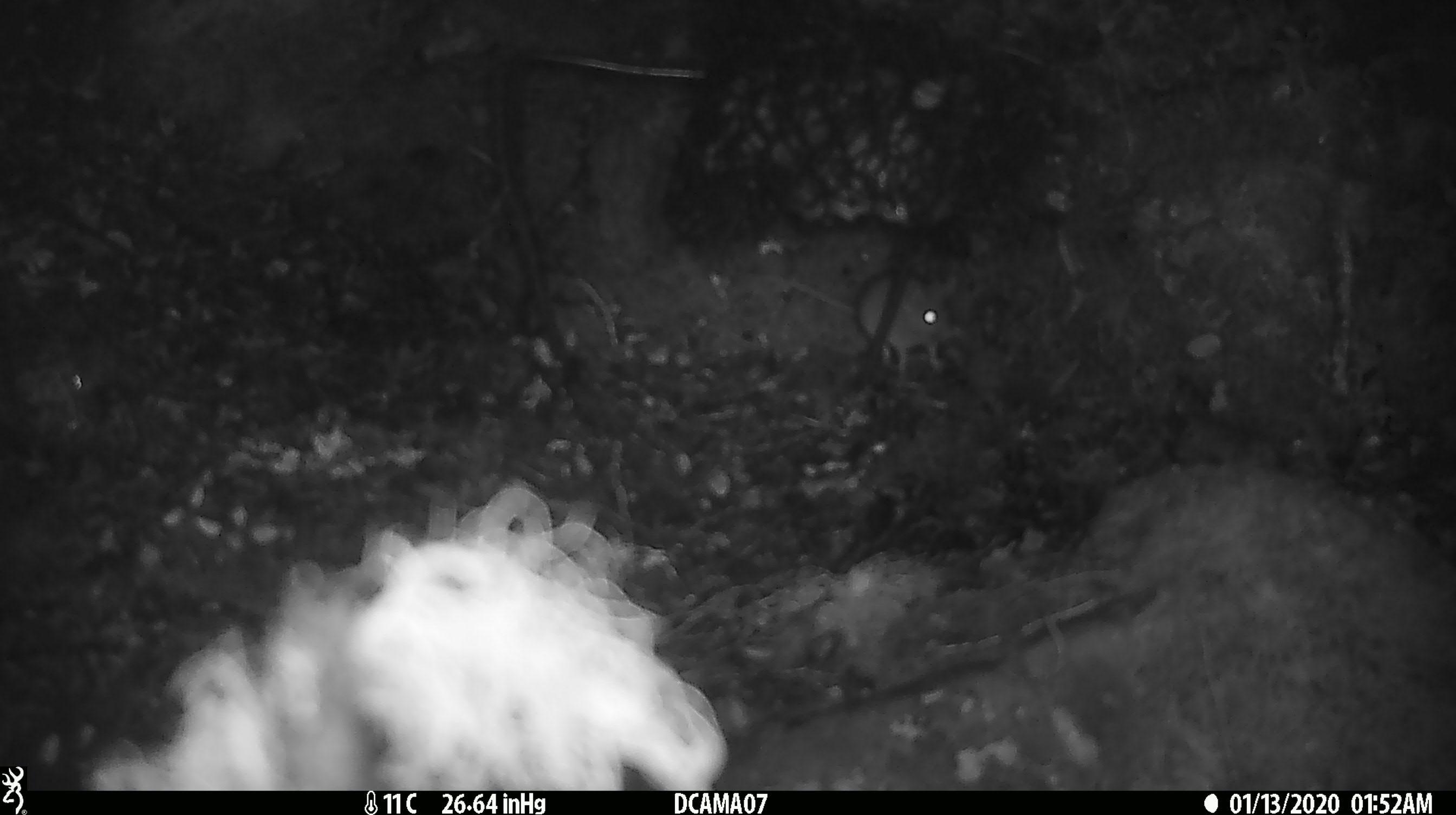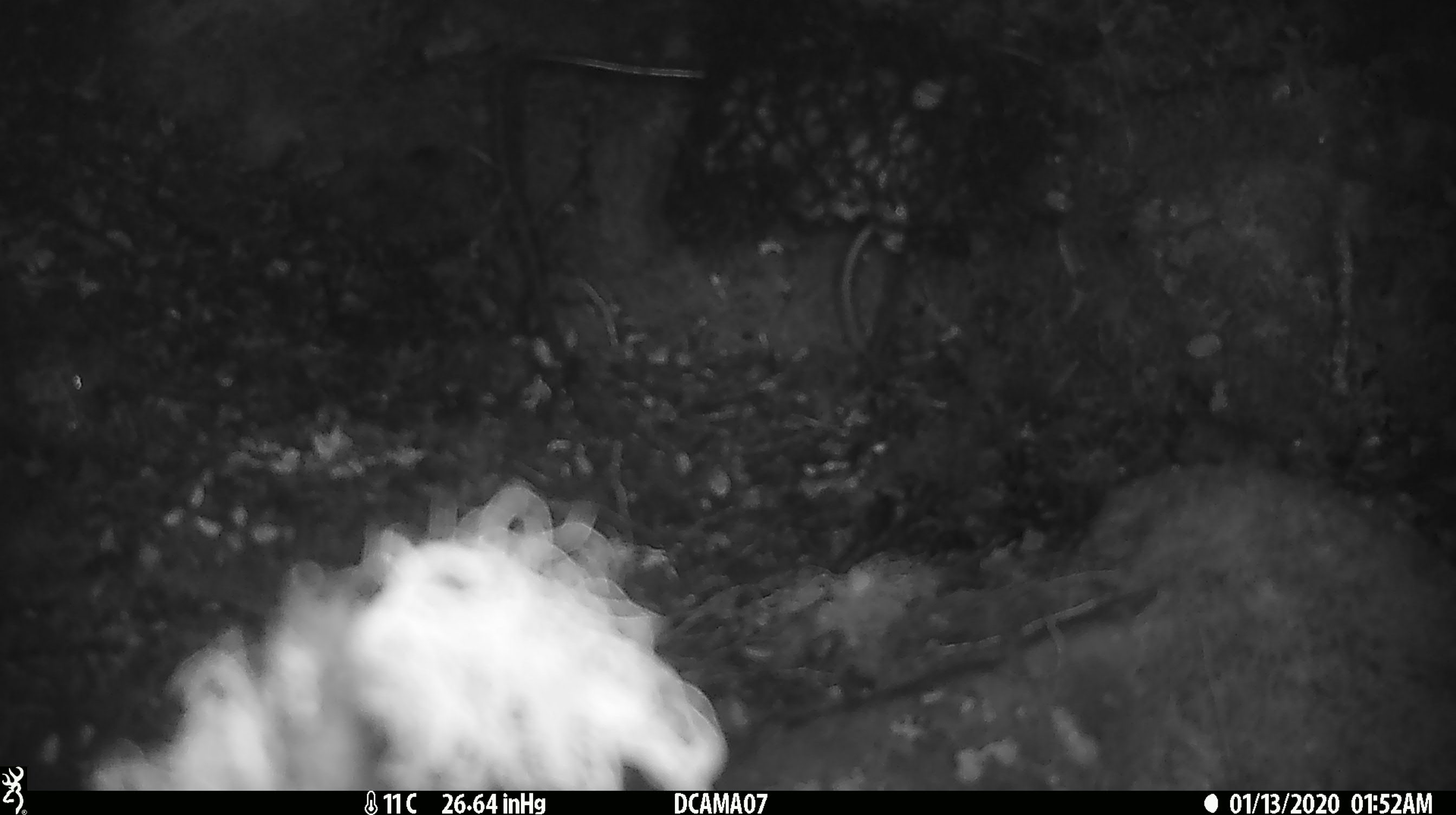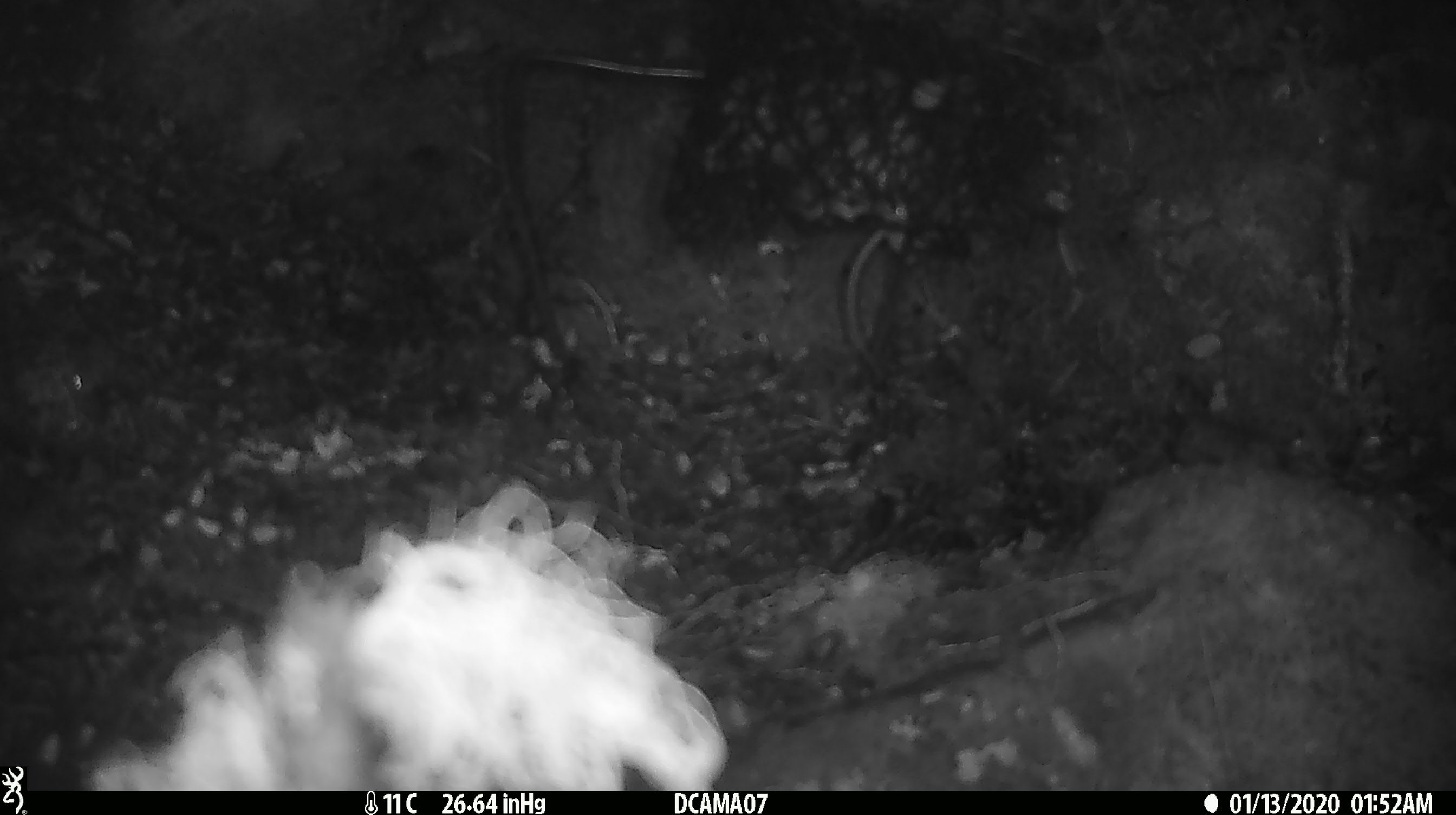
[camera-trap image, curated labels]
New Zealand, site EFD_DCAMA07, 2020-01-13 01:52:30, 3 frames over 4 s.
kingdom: Animalia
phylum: Chordata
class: Mammalia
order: Rodentia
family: Muridae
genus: Mus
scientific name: Mus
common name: mouse